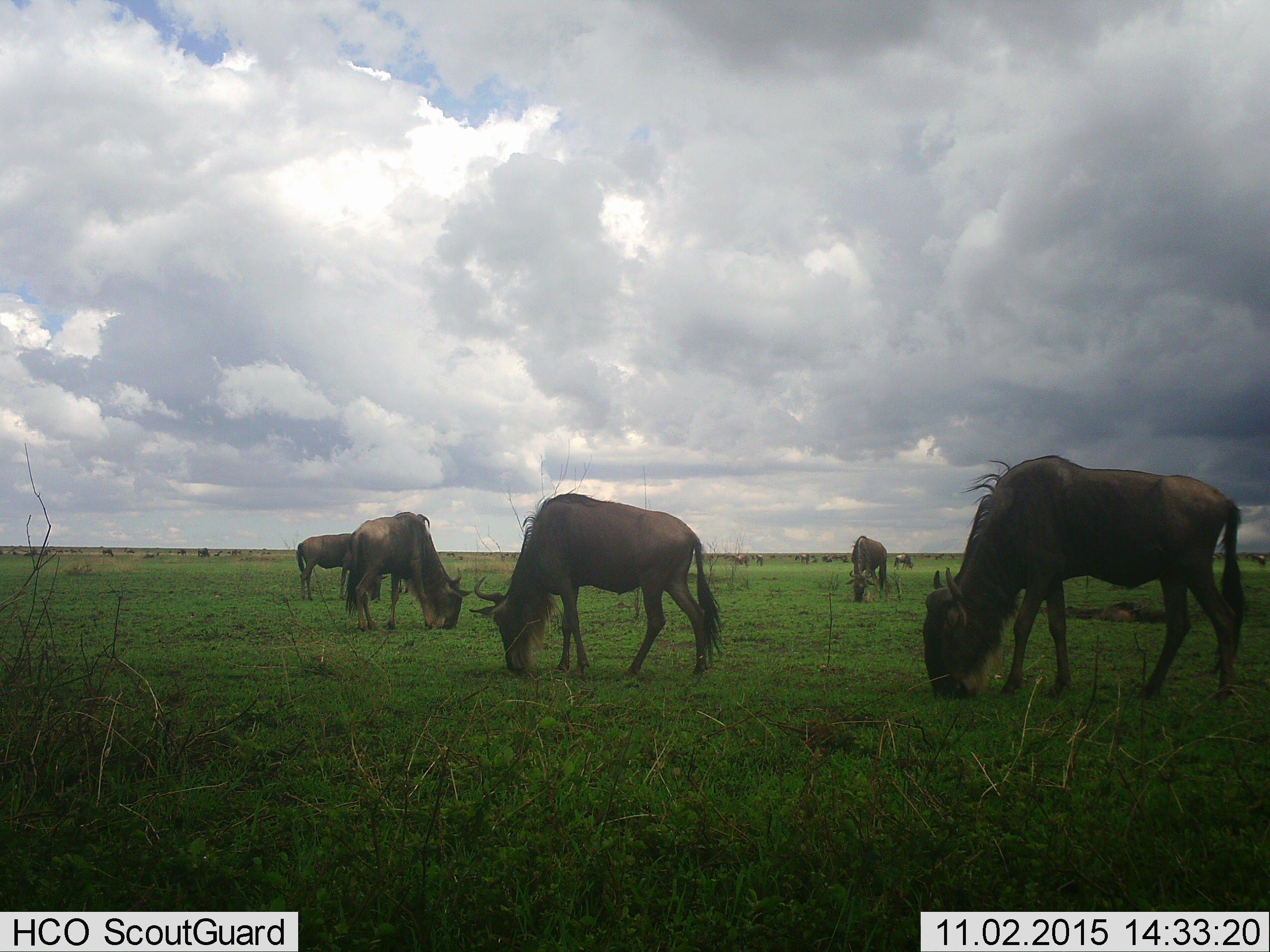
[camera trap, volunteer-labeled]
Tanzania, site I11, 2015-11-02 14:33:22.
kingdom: Animalia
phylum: Chordata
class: Mammalia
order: Artiodactyla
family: Bovidae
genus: Connochaetes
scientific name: Connochaetes taurinus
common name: blue wildebeest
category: wildebeest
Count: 11-50.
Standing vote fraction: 30%.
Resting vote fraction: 10%.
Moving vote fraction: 20%.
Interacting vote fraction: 0%.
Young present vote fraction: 0%.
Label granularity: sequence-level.